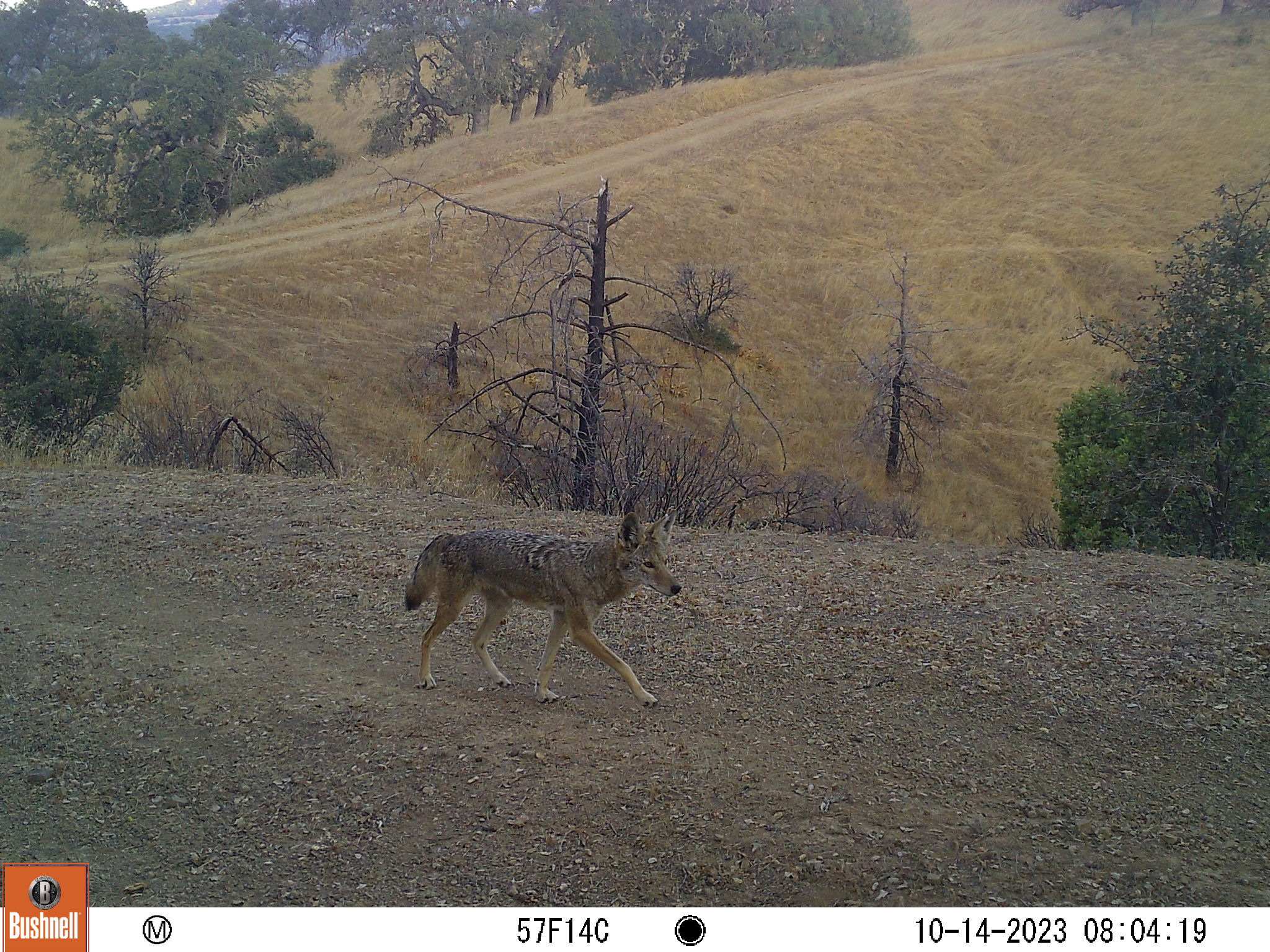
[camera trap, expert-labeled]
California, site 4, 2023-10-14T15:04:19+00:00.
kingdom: Animalia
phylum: Chordata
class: Mammalia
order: Carnivora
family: Canidae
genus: Canis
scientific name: Canis latrans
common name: coyote